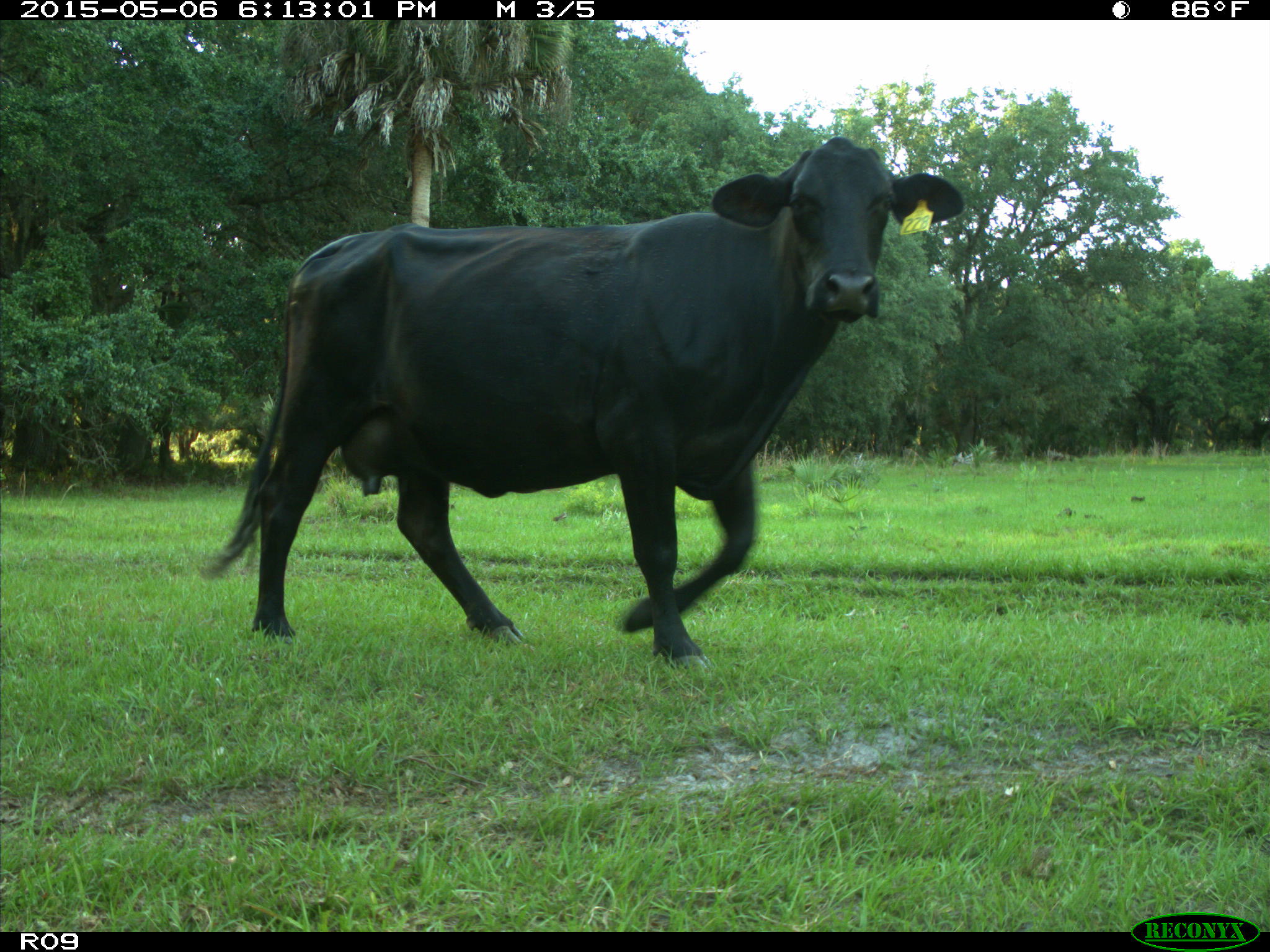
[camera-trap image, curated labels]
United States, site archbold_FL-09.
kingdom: Animalia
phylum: Chordata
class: Mammalia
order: Artiodactyla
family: Bovidae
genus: Bos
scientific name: Bos taurus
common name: domestic cow